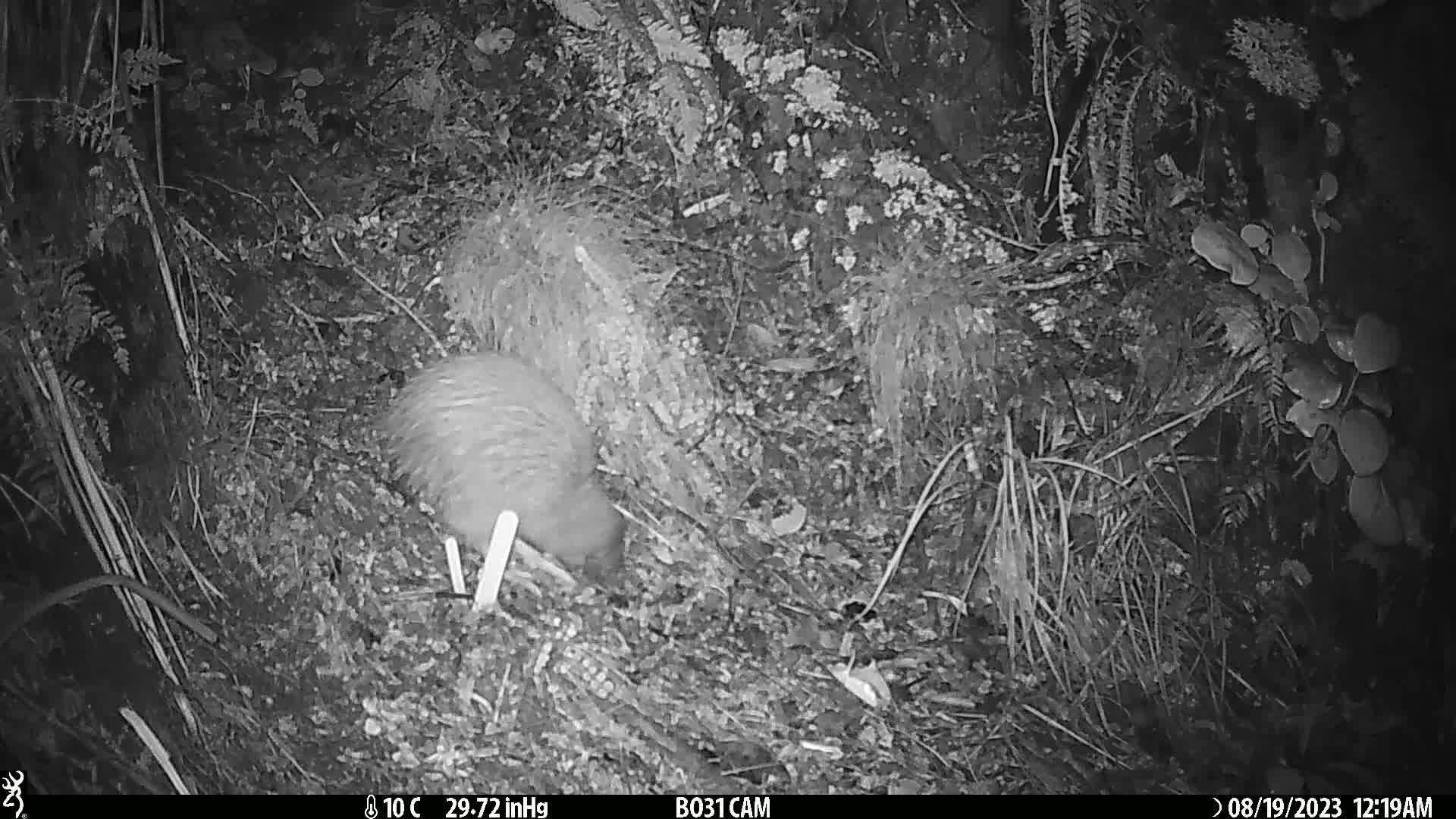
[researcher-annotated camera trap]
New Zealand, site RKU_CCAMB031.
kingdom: Animalia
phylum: Chordata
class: Aves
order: Apterygiformes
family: Apterygidae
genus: Apteryx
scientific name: Apteryx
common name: kiwi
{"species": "kiwi (Apteryx)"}